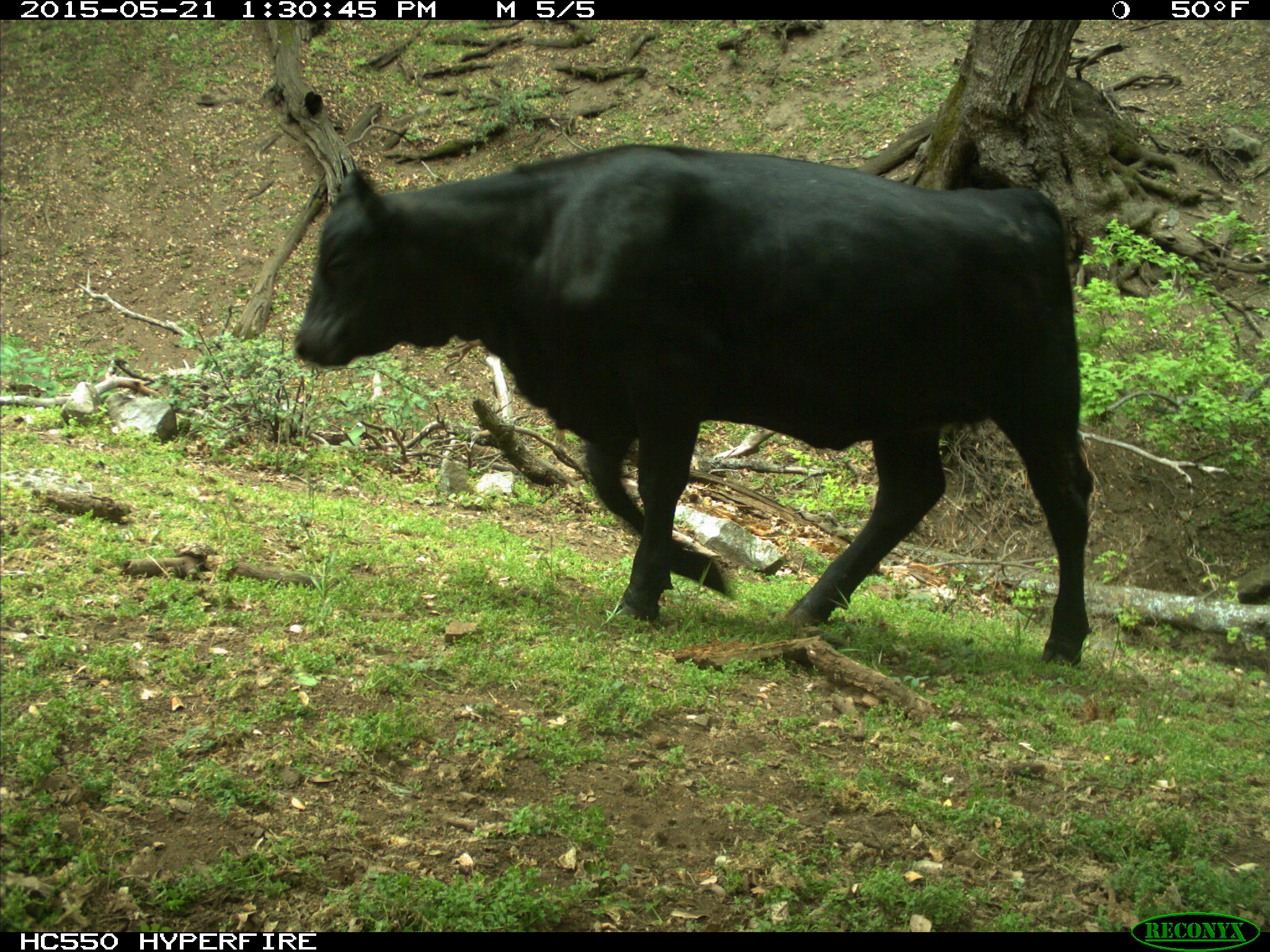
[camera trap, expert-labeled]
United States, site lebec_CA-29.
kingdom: Animalia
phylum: Chordata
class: Mammalia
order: Artiodactyla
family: Bovidae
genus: Bos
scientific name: Bos taurus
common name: domestic cow